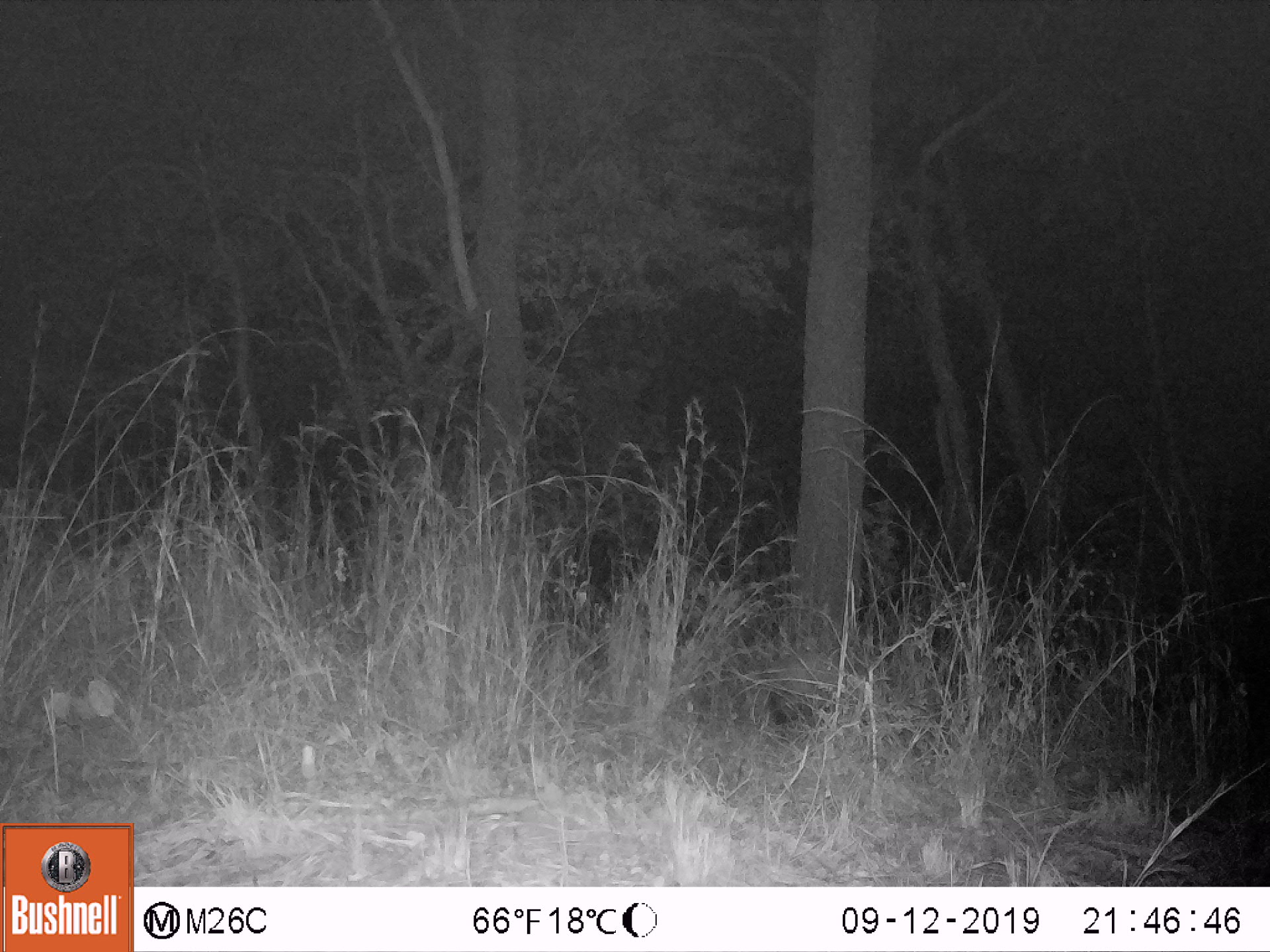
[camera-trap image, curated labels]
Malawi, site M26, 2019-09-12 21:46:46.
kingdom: Animalia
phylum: Chordata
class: Mammalia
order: Tubulidentata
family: Orycteropodidae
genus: Orycteropus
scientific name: Orycteropus afer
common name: aardvark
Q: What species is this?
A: Aardvark (Orycteropus afer).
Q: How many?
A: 1.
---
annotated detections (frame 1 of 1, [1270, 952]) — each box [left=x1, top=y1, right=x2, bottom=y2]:
aardvark: [left=764, top=638, right=876, bottom=731]